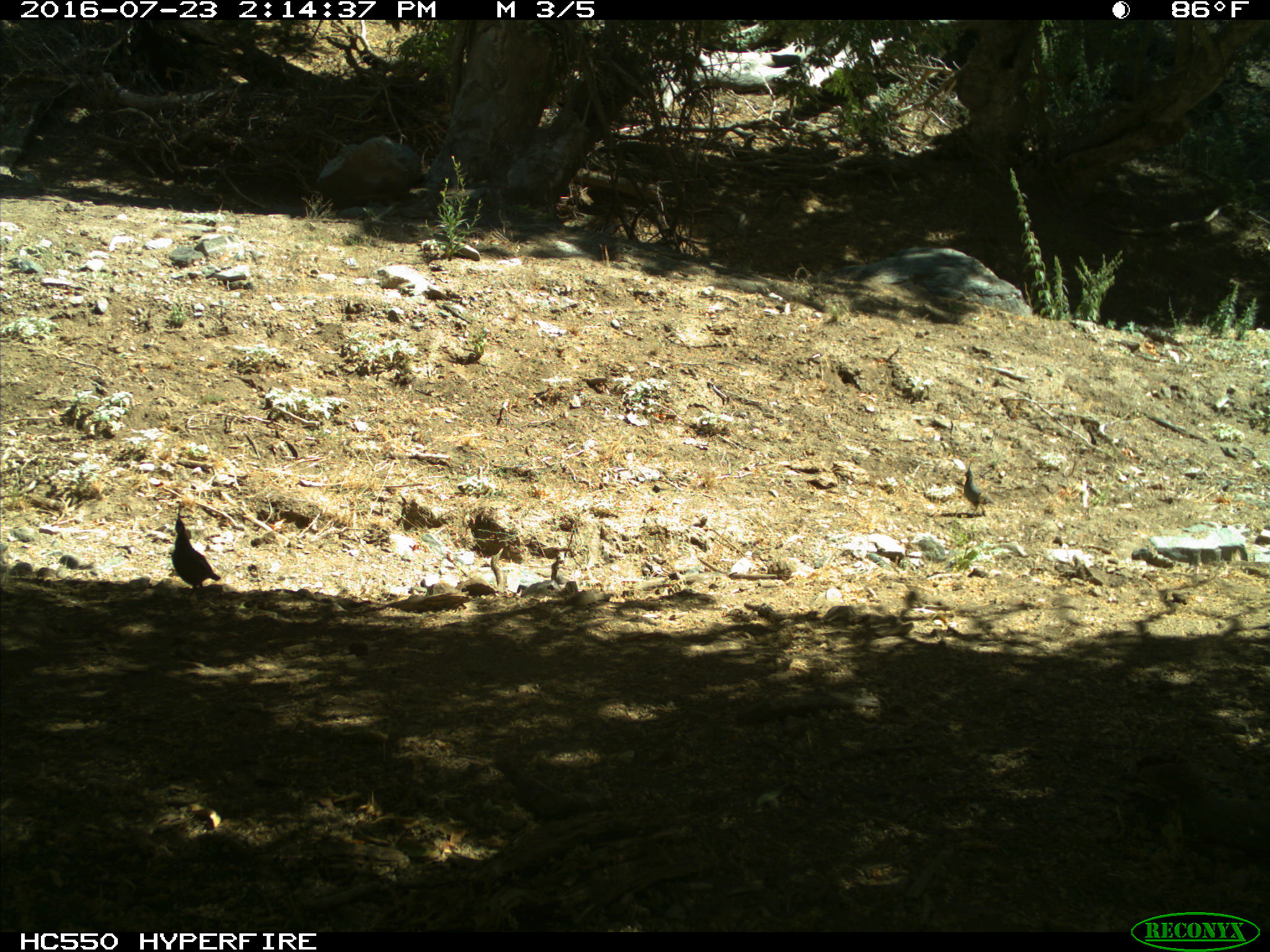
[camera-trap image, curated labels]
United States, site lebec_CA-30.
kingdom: Animalia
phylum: Chordata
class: Aves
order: Galliformes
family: Odontophoridae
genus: Callipepla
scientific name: Callipepla californica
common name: california quail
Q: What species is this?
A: Callipepla californica (california quail).